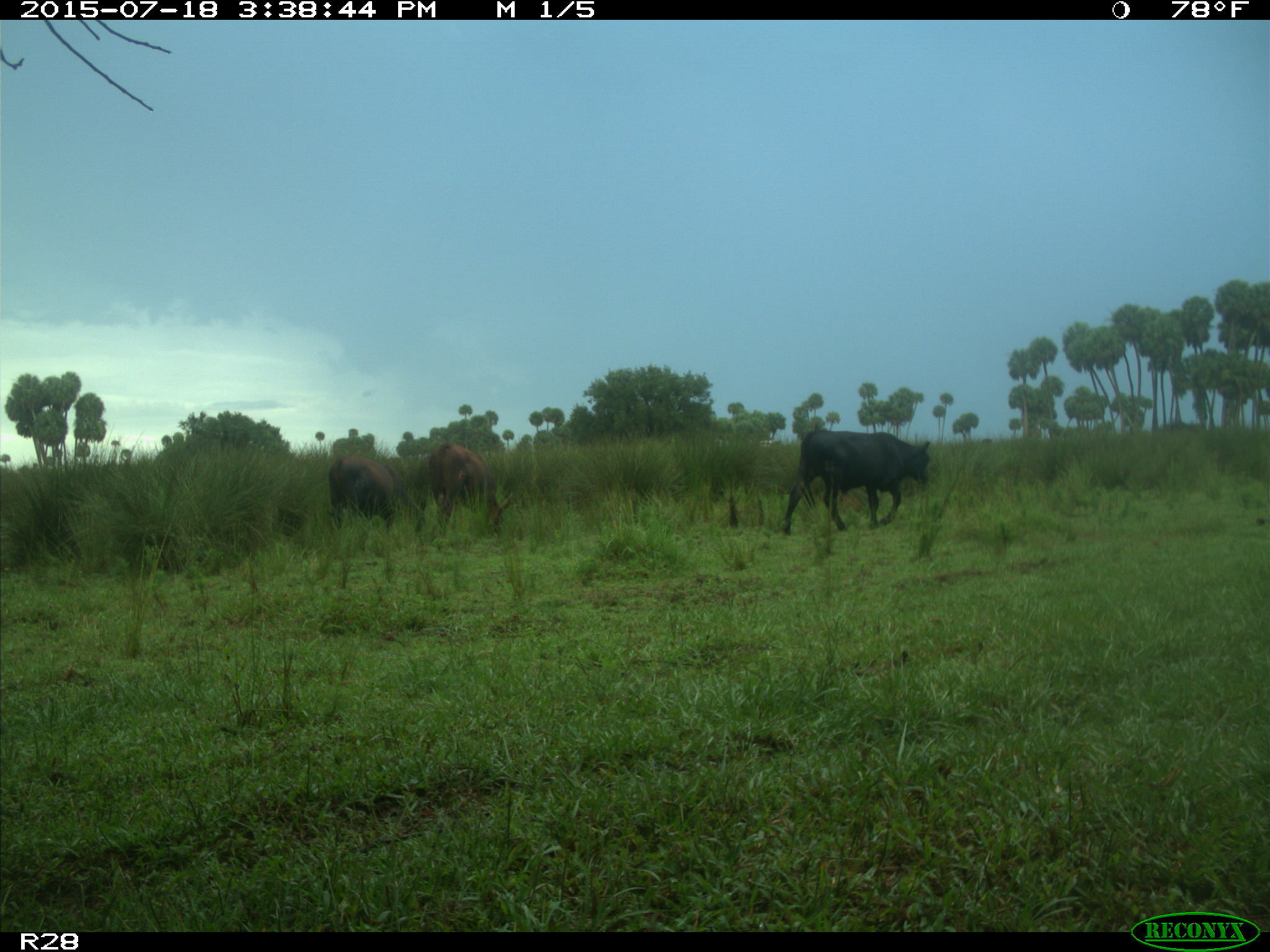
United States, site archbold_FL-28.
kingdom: Animalia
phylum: Chordata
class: Mammalia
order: Artiodactyla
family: Bovidae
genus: Bos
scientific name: Bos taurus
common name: domestic cow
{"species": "Bos taurus (domestic cow)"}